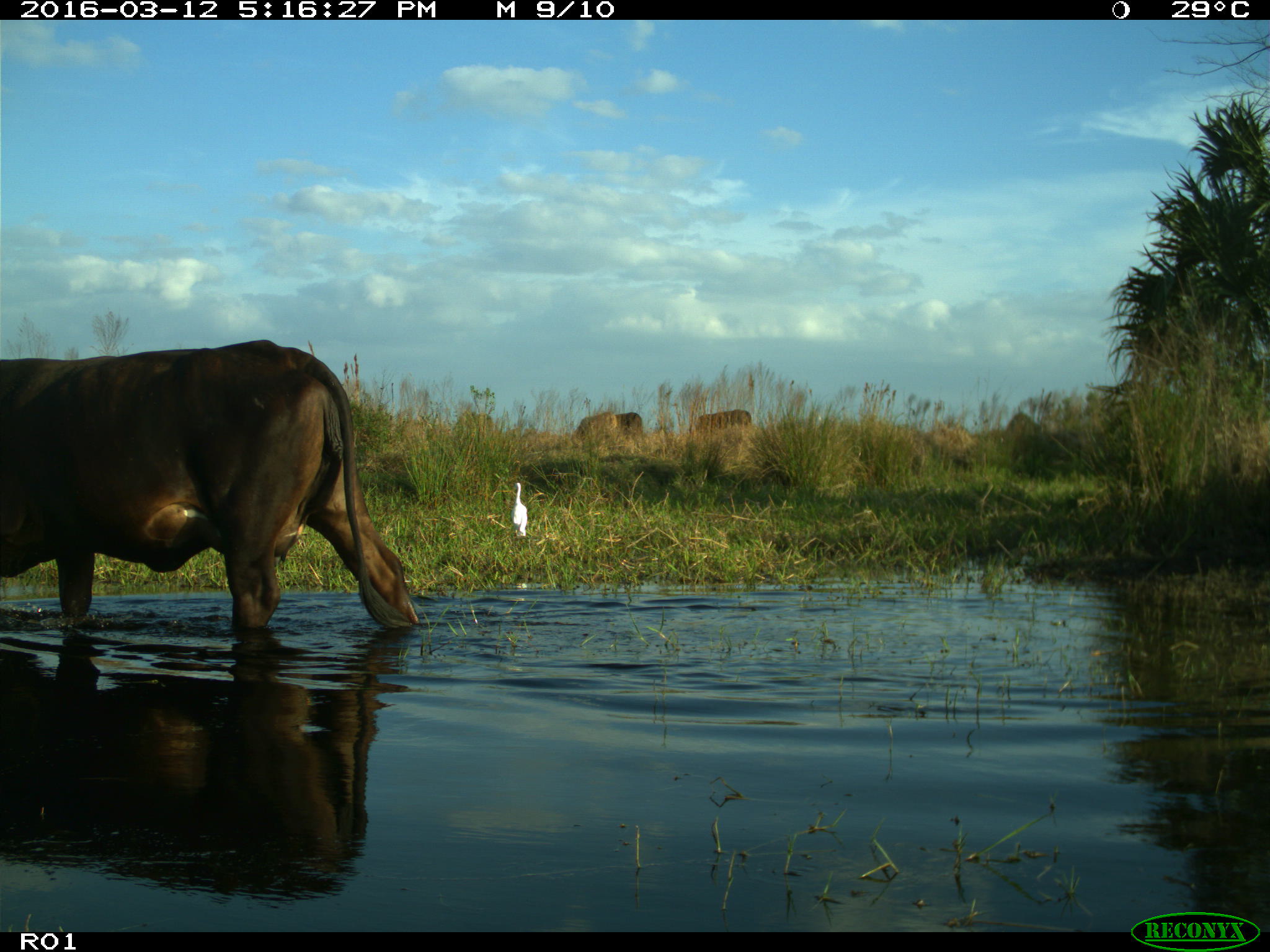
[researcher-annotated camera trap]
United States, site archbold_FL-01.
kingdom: Animalia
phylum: Chordata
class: Mammalia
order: Artiodactyla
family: Bovidae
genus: Bos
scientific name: Bos taurus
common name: domestic cow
Bos taurus (domestic cow).